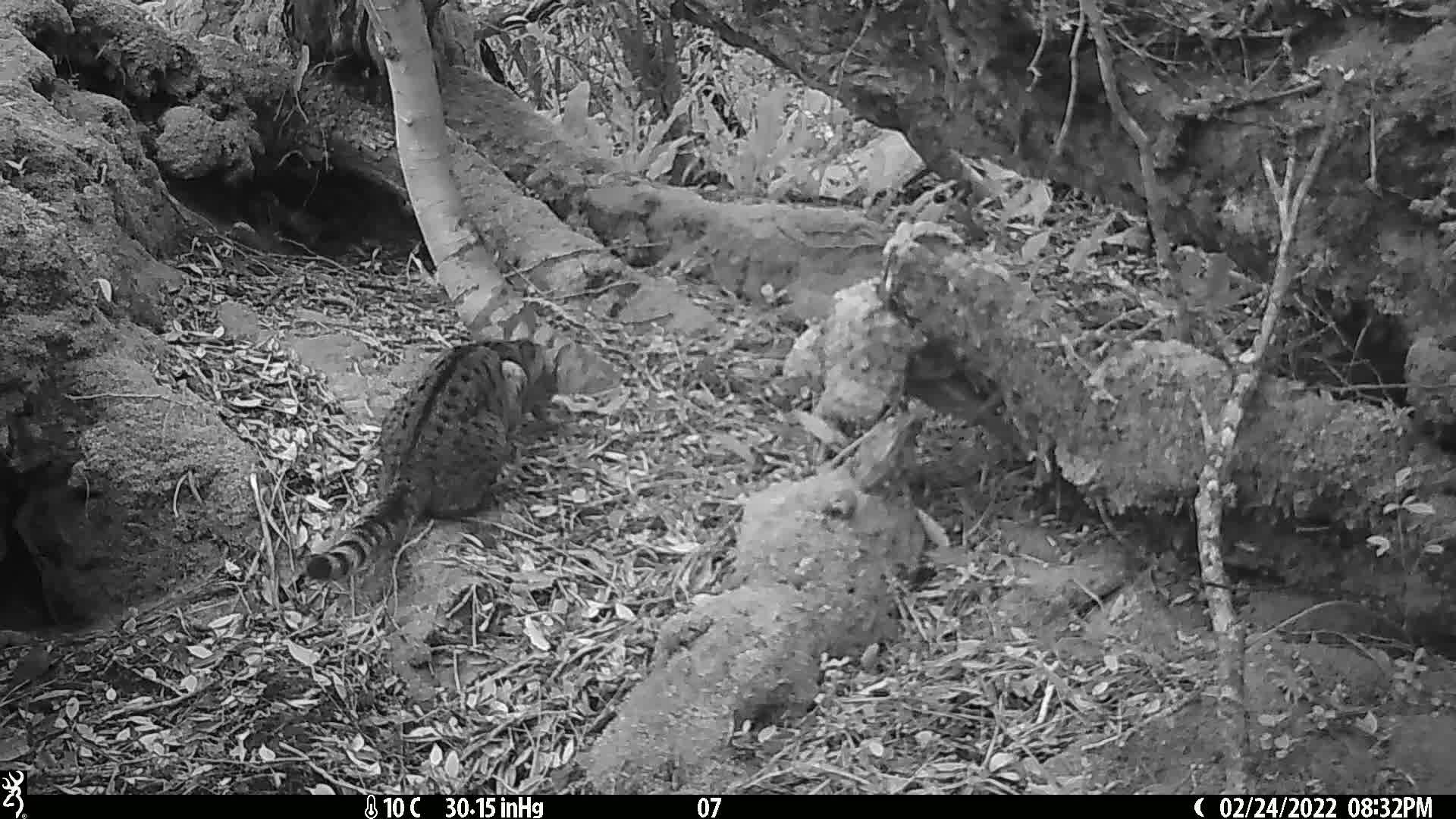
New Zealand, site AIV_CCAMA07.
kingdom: Animalia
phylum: Chordata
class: Mammalia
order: Carnivora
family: Felidae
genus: Felis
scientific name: Felis catus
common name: domestic cat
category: cat